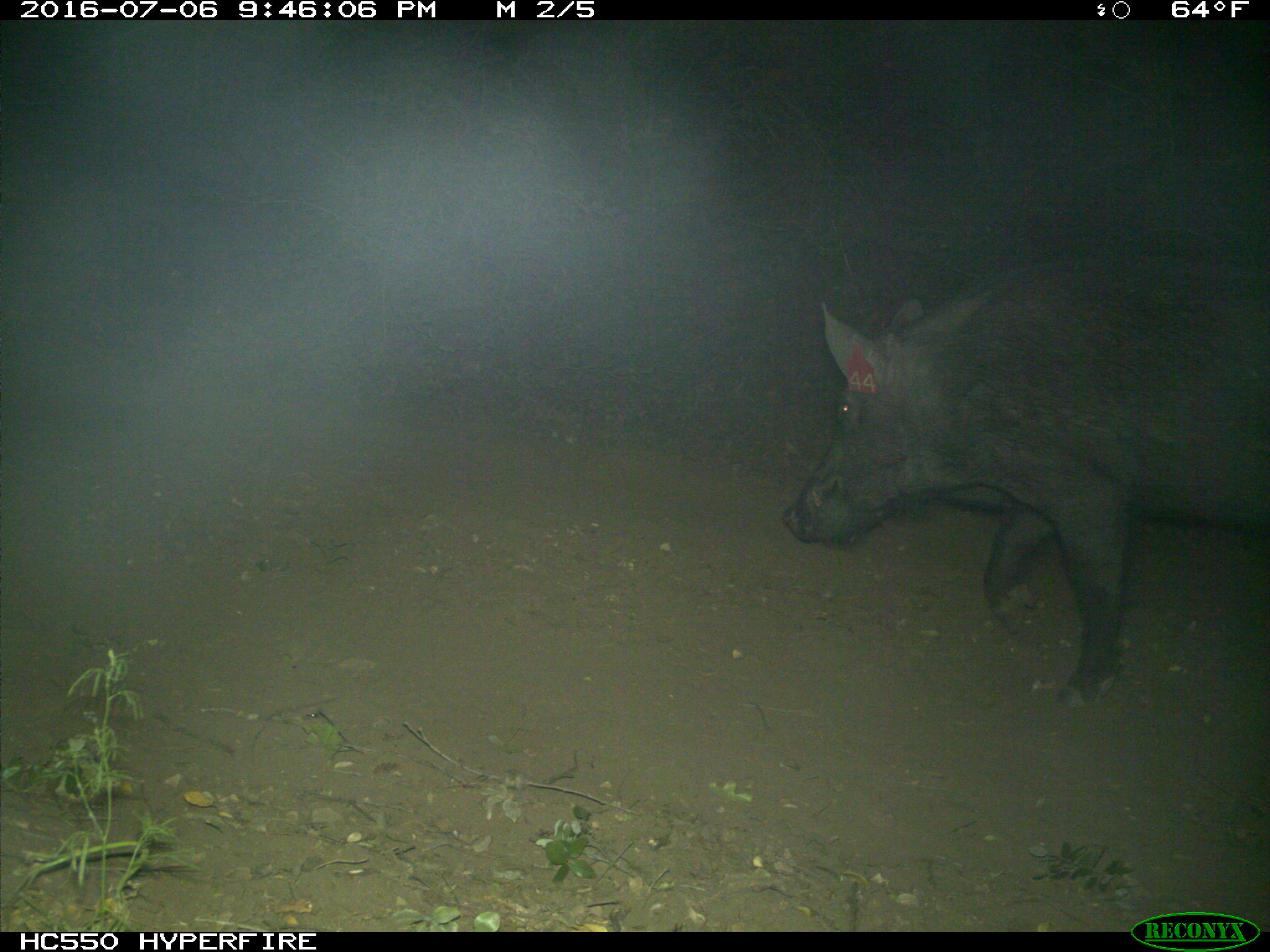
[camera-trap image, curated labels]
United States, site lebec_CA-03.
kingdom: Animalia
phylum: Chordata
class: Mammalia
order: Artiodactyla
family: Suidae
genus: Sus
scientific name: Sus scrofa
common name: wild boar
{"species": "Sus scrofa (wild boar)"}